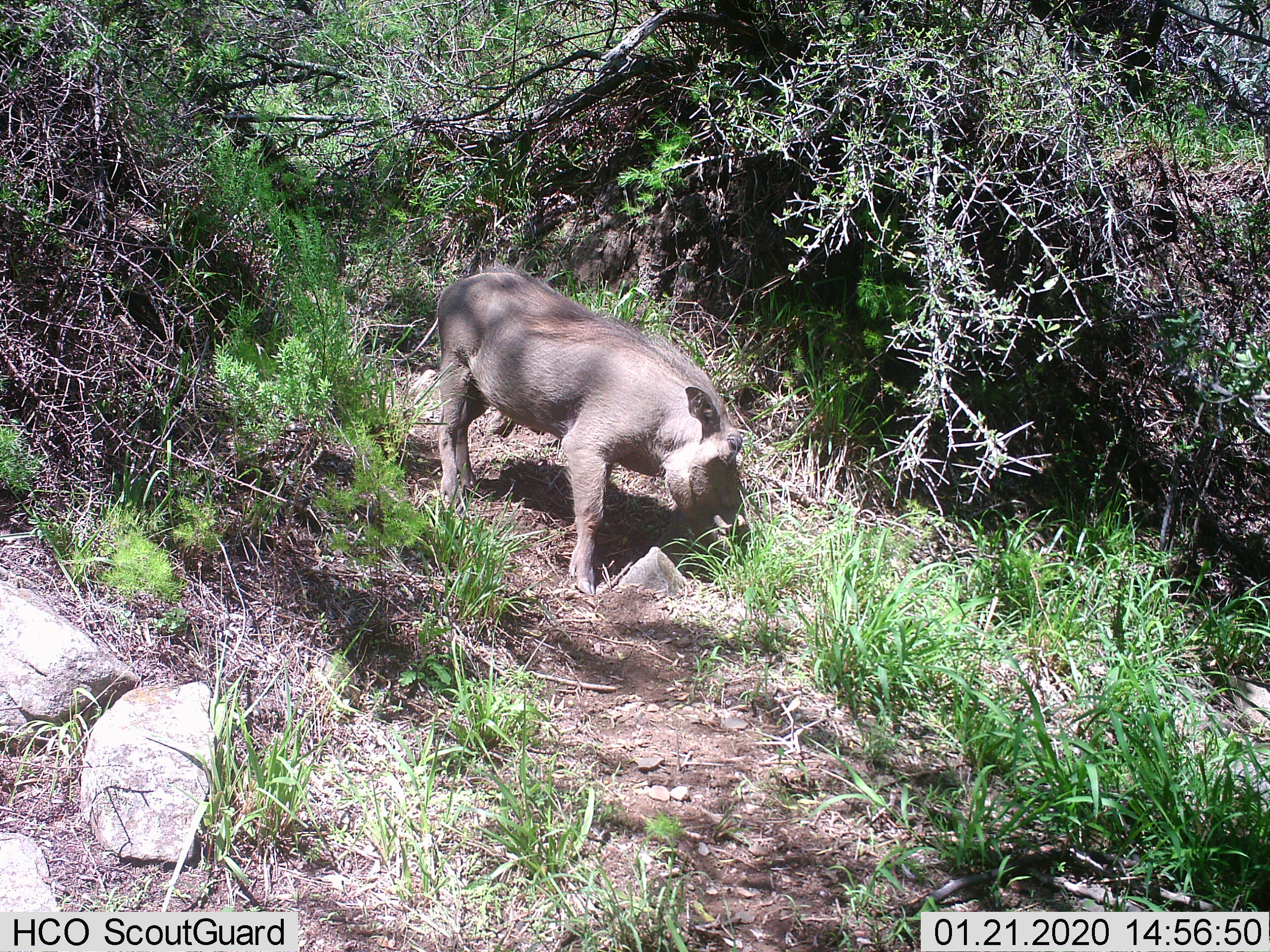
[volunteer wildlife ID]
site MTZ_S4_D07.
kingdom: Animalia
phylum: Chordata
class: Mammalia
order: Artiodactyla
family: Suidae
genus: Phacochoerus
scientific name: Phacochoerus africanus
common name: warthog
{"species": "warthog (Phacochoerus africanus)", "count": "1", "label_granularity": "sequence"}